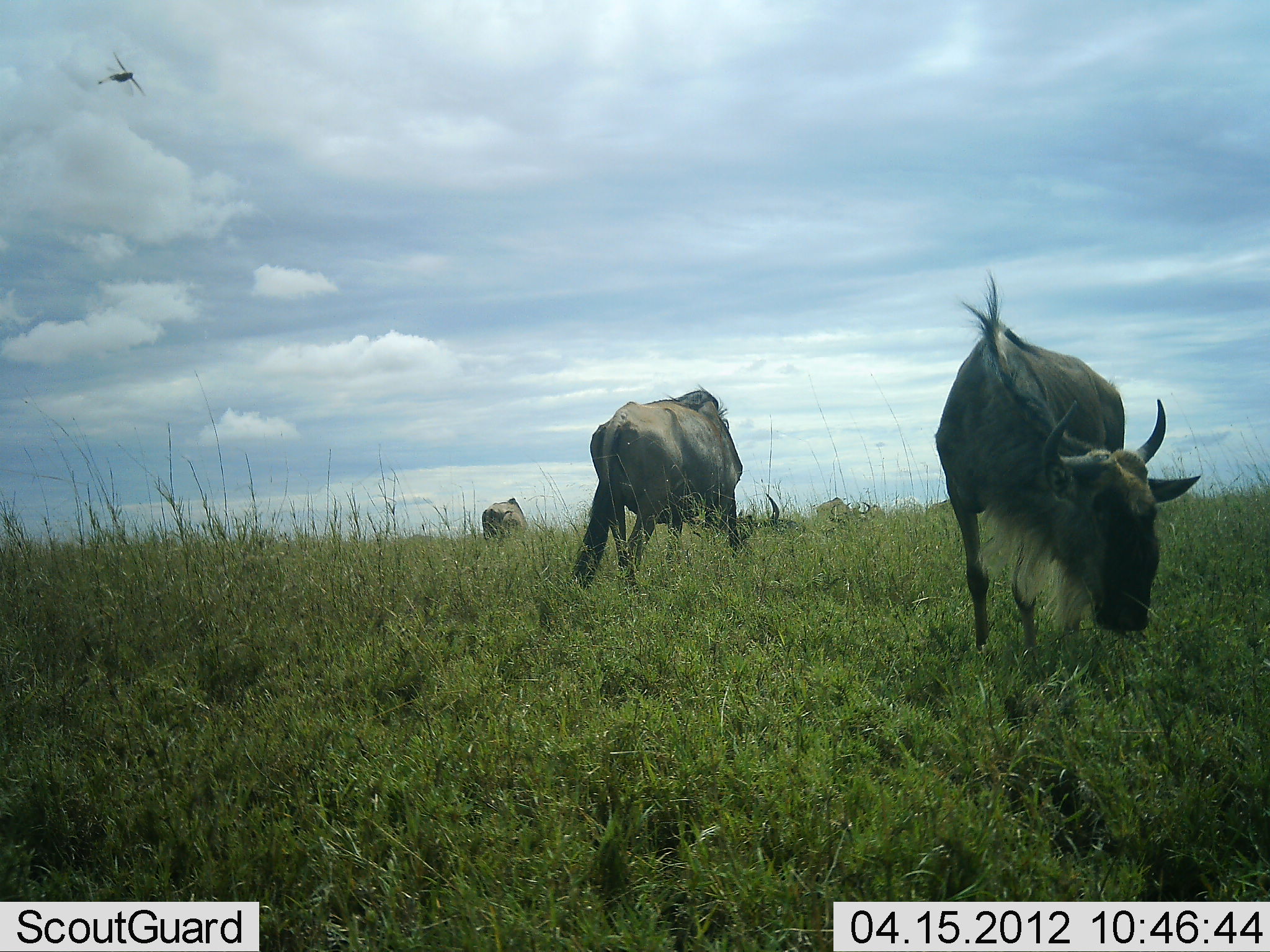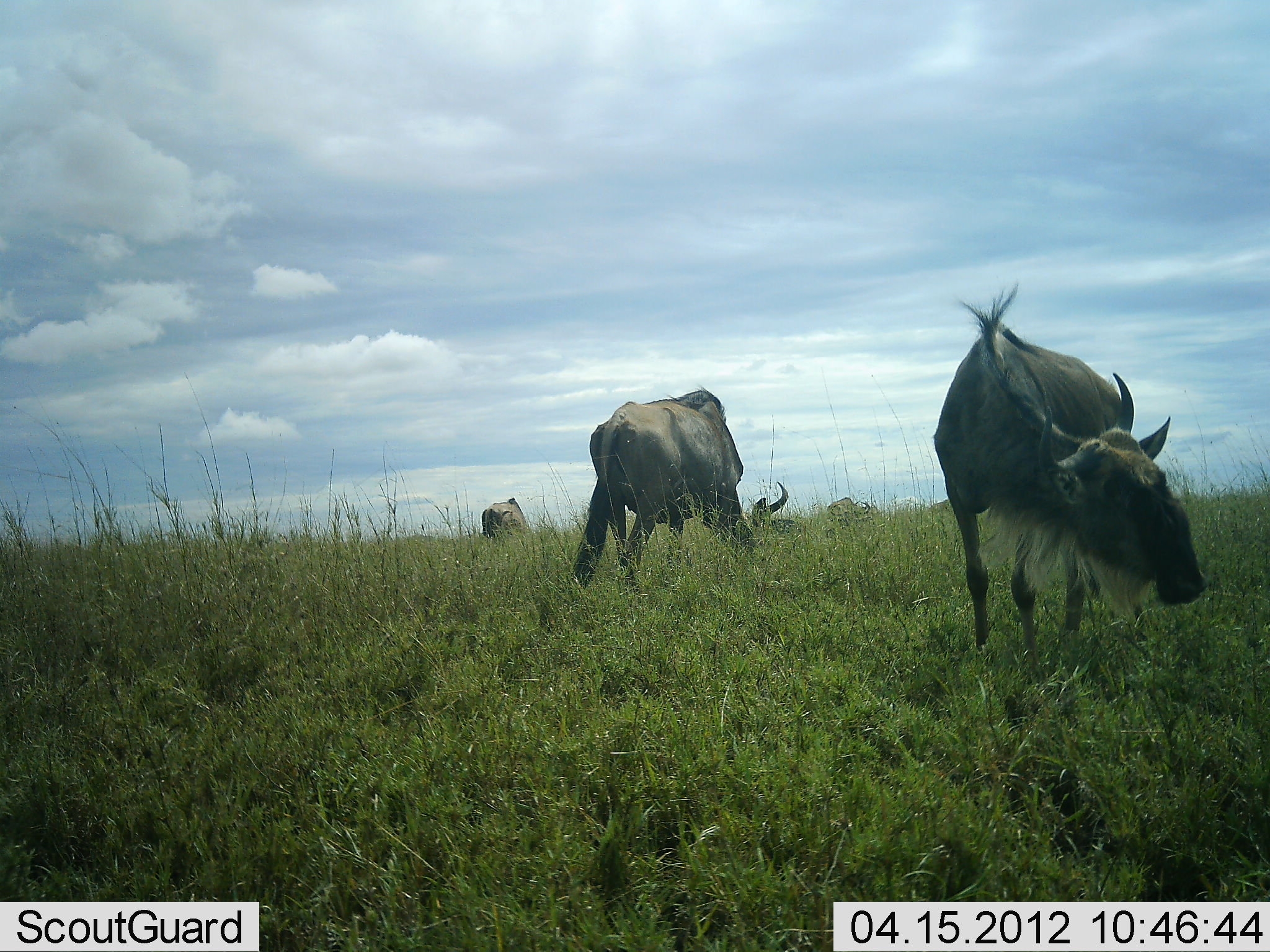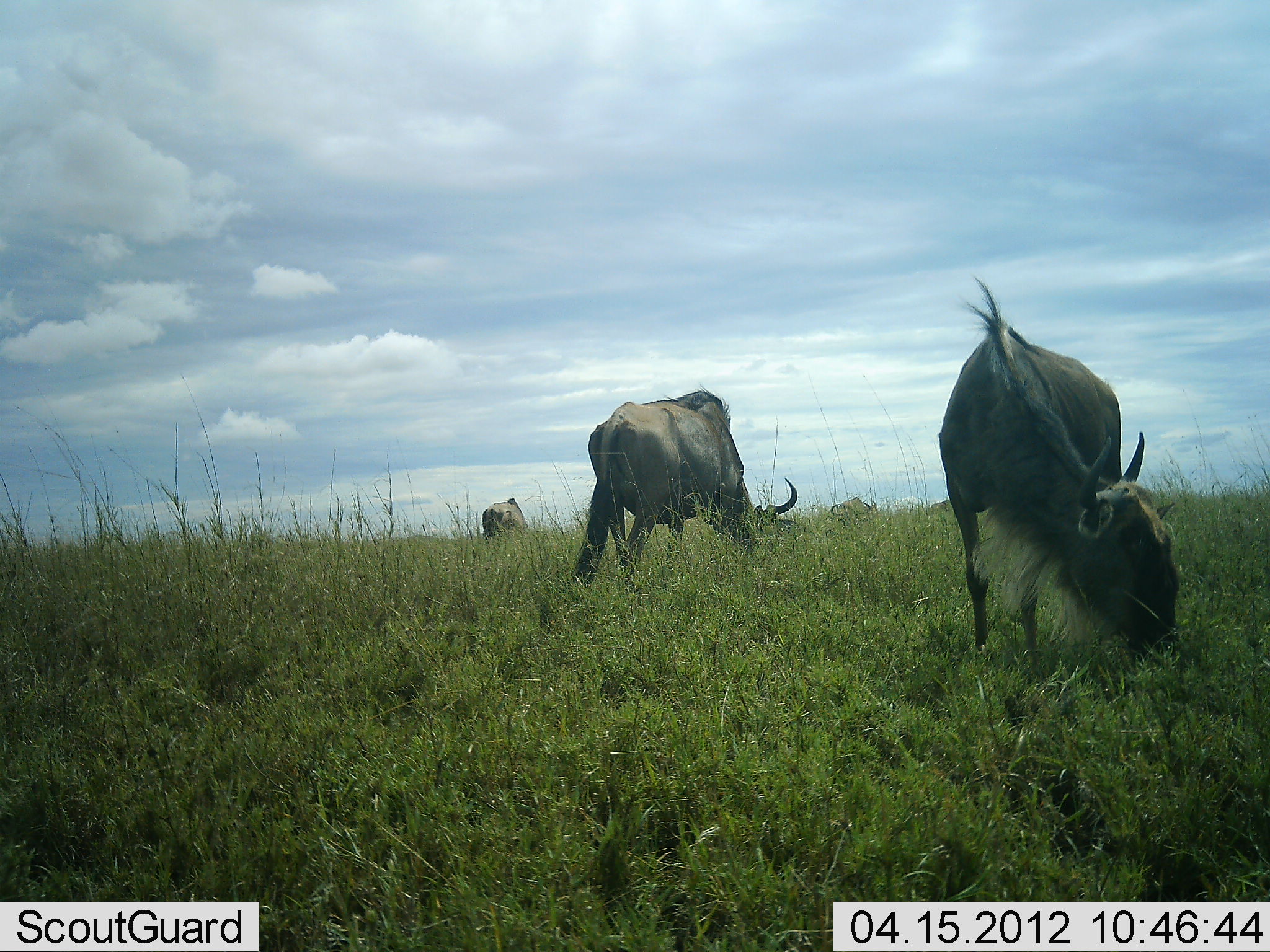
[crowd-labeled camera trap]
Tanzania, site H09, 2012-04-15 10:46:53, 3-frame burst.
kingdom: Animalia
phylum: Chordata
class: Mammalia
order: Artiodactyla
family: Bovidae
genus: Connochaetes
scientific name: Connochaetes taurinus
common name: blue wildebeest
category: wildebeest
Wildebeest (blue wildebeest) (Connochaetes taurinus), count 4. Behavior (volunteer vote fractions): standing 55%, resting 0%, moving 3%, interacting 0%. Young present (vote fraction): 0%. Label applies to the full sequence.